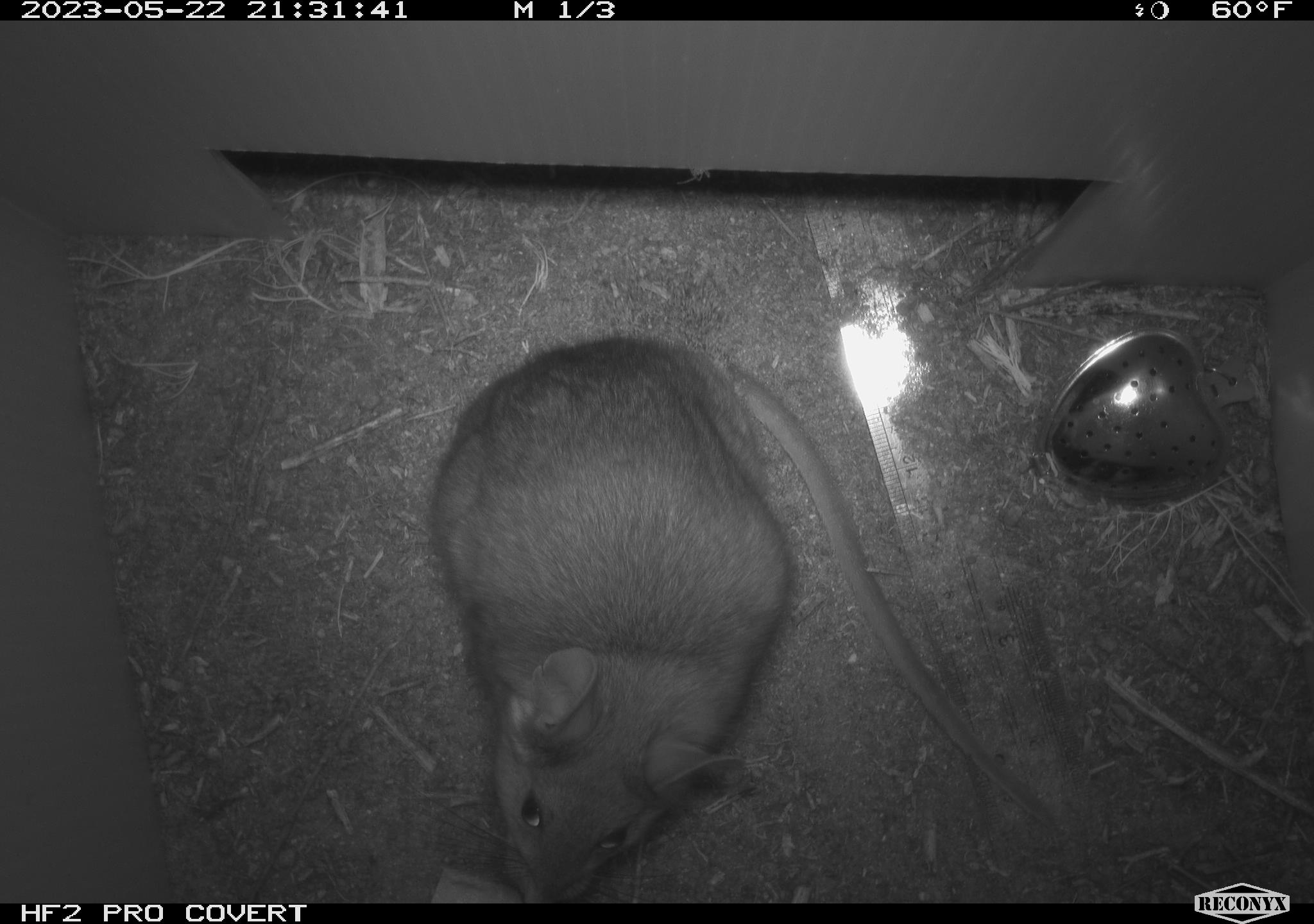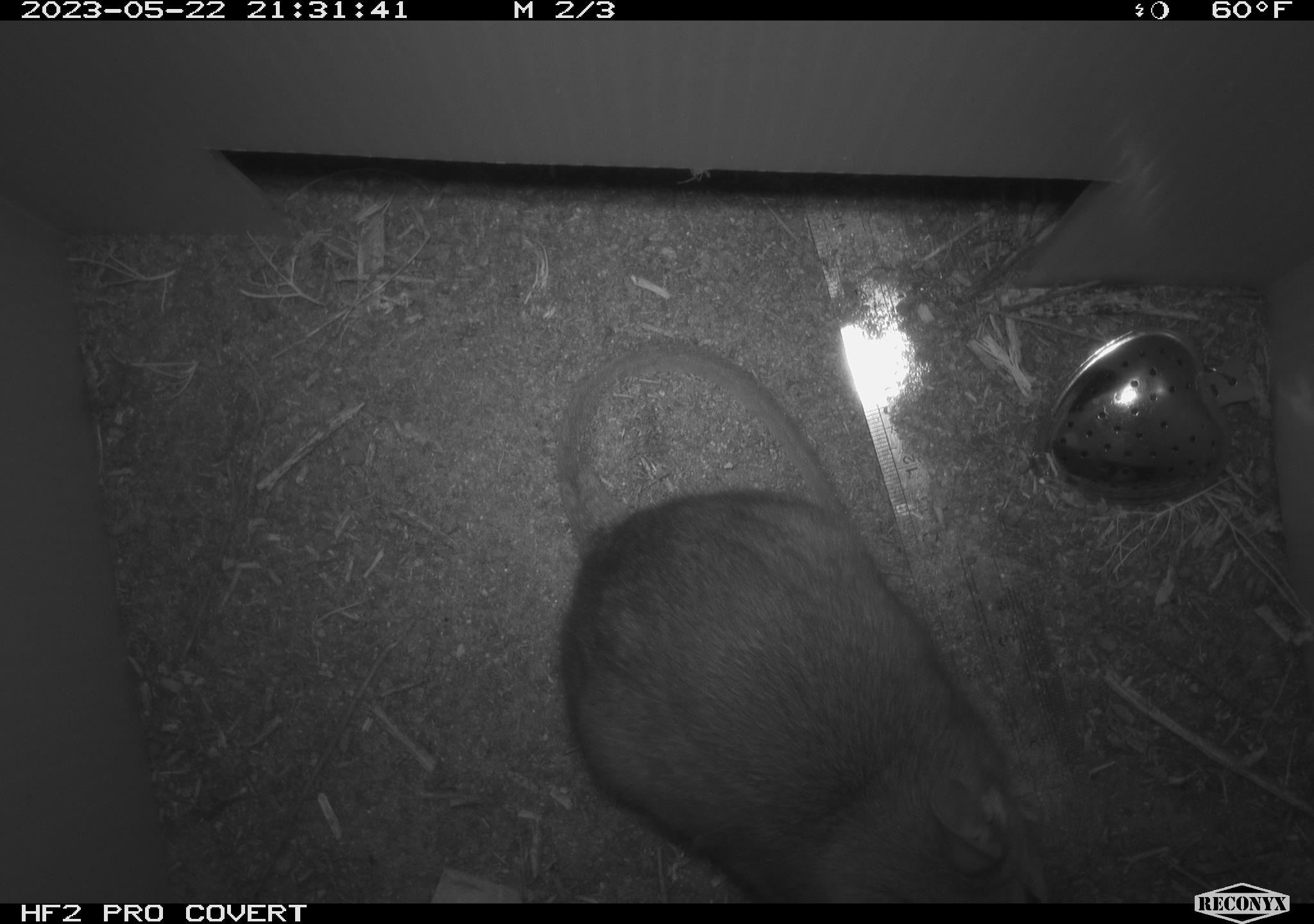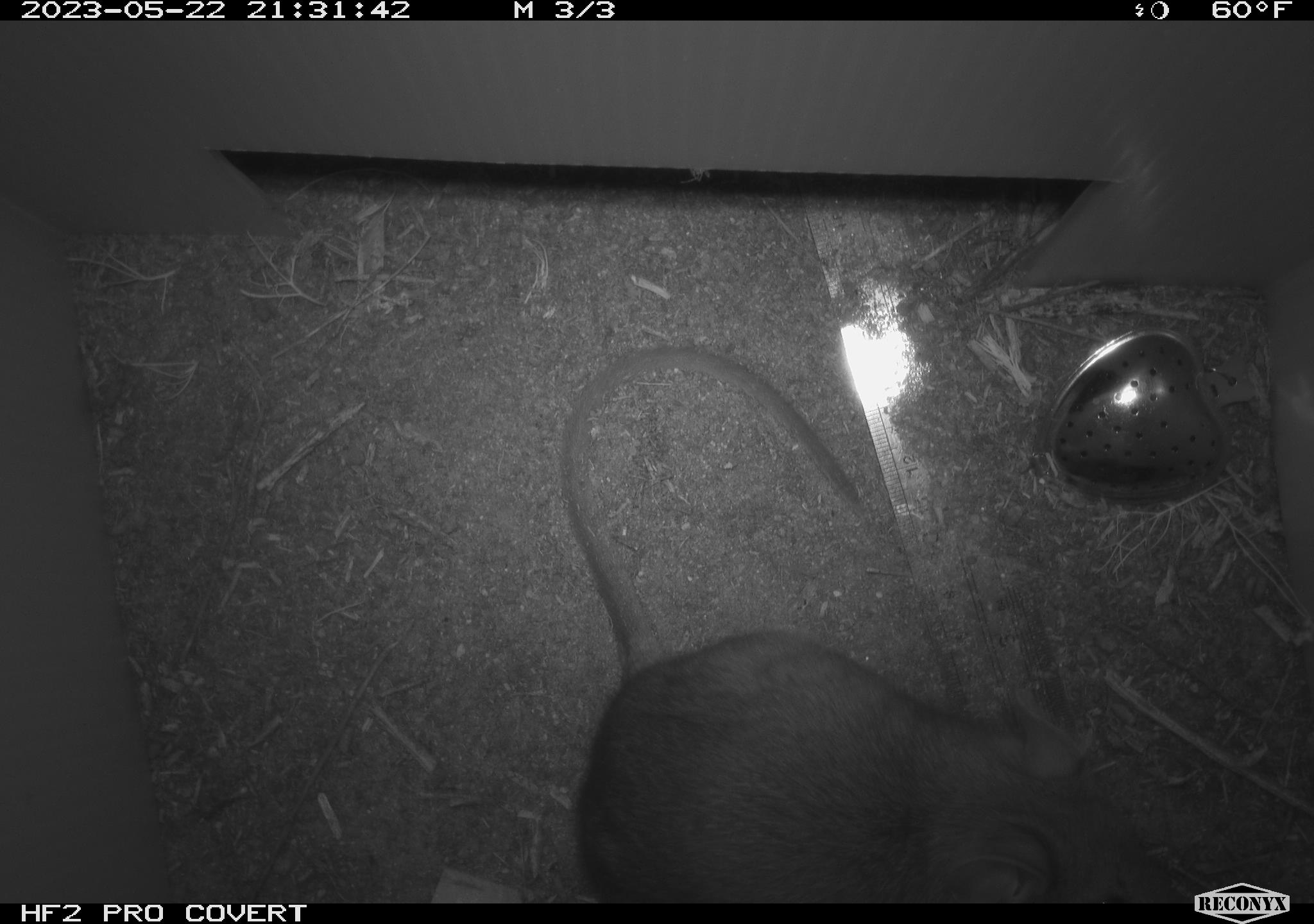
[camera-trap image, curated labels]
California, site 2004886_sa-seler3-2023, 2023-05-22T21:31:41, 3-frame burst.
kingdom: Animalia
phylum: Chordata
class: Mammalia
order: Rodentia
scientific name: Rodentia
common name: woodrat or rat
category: woodrat or rat species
Woodrat or rat species (woodrat or rat) (Rodentia).